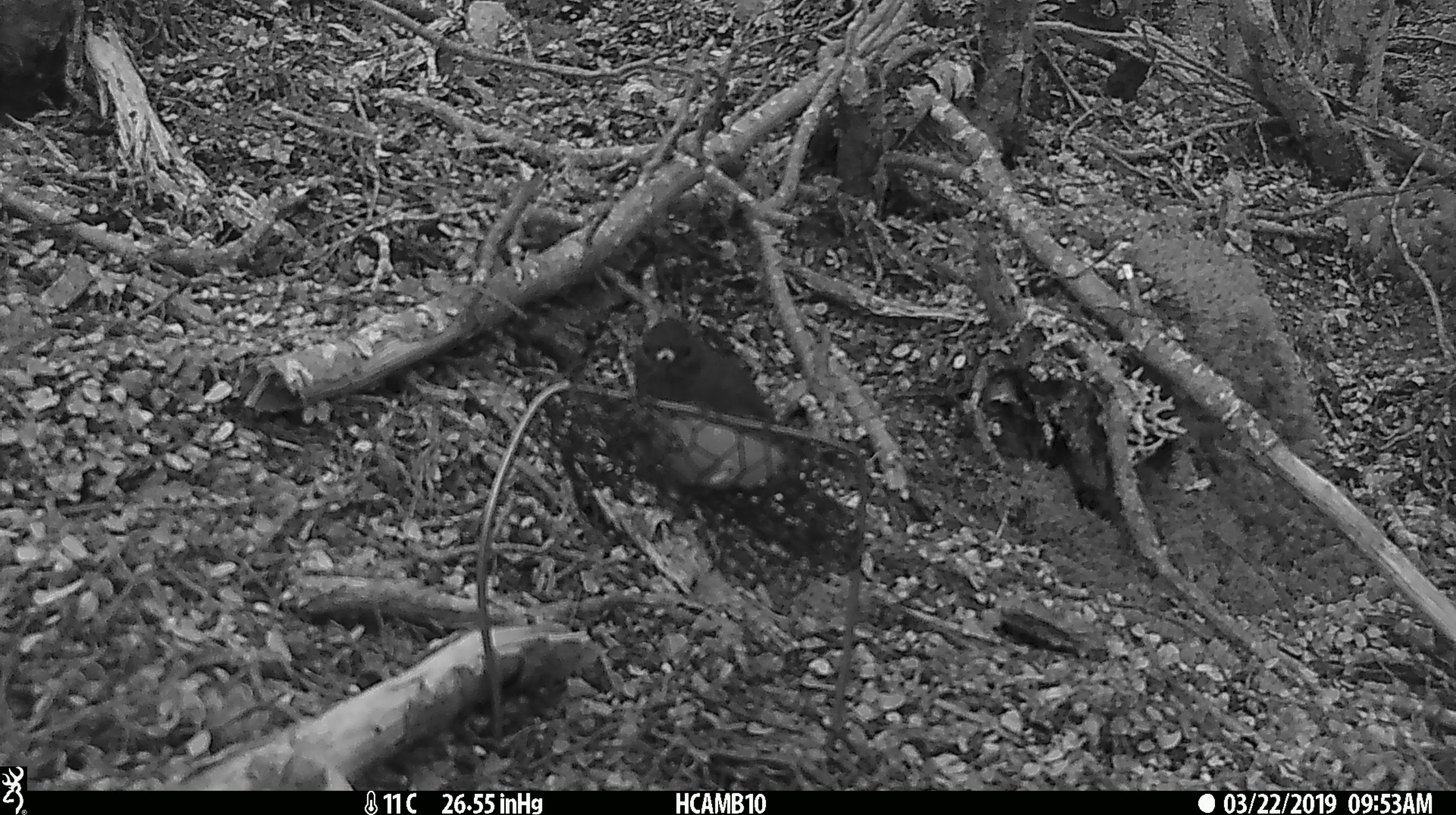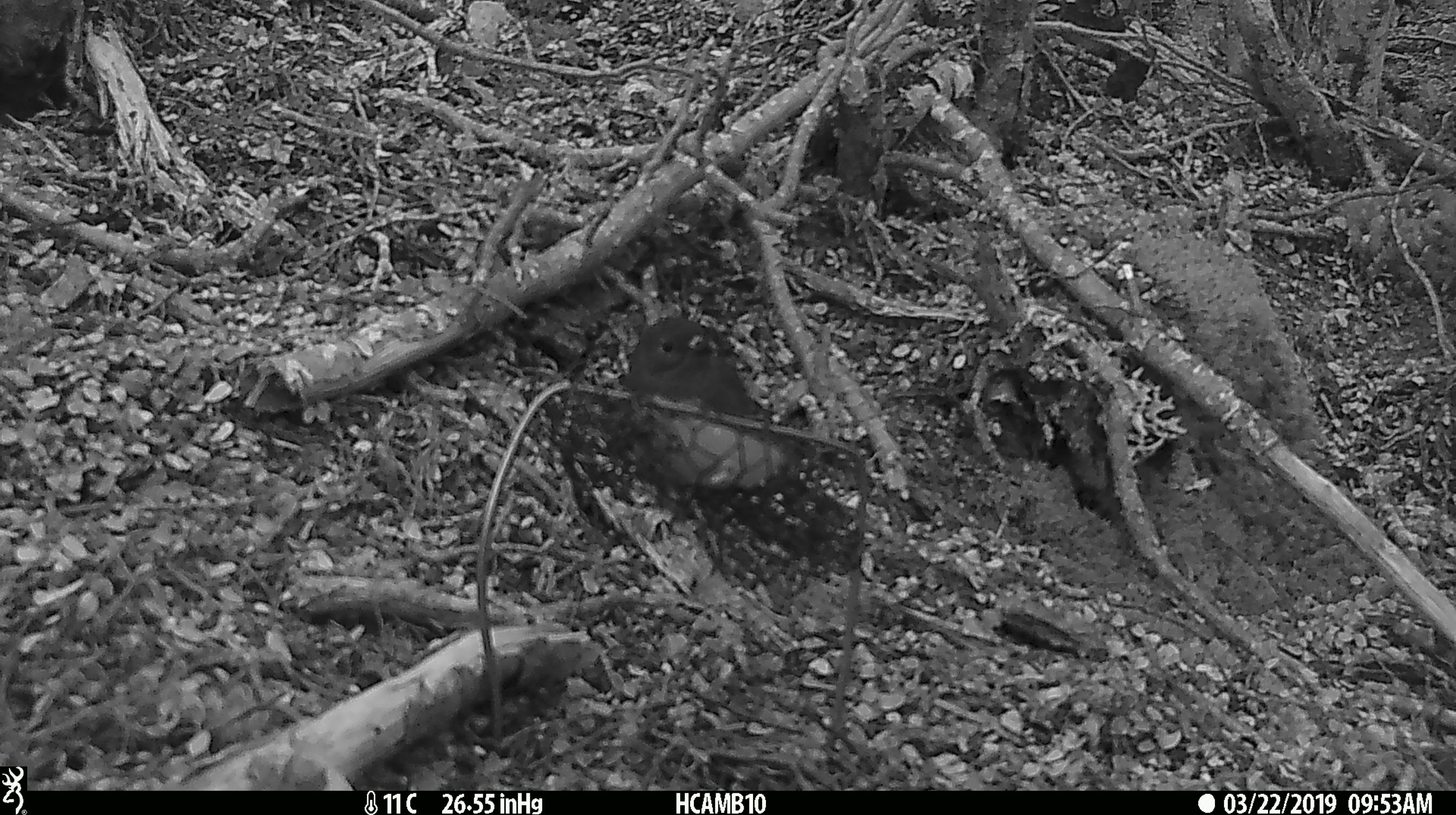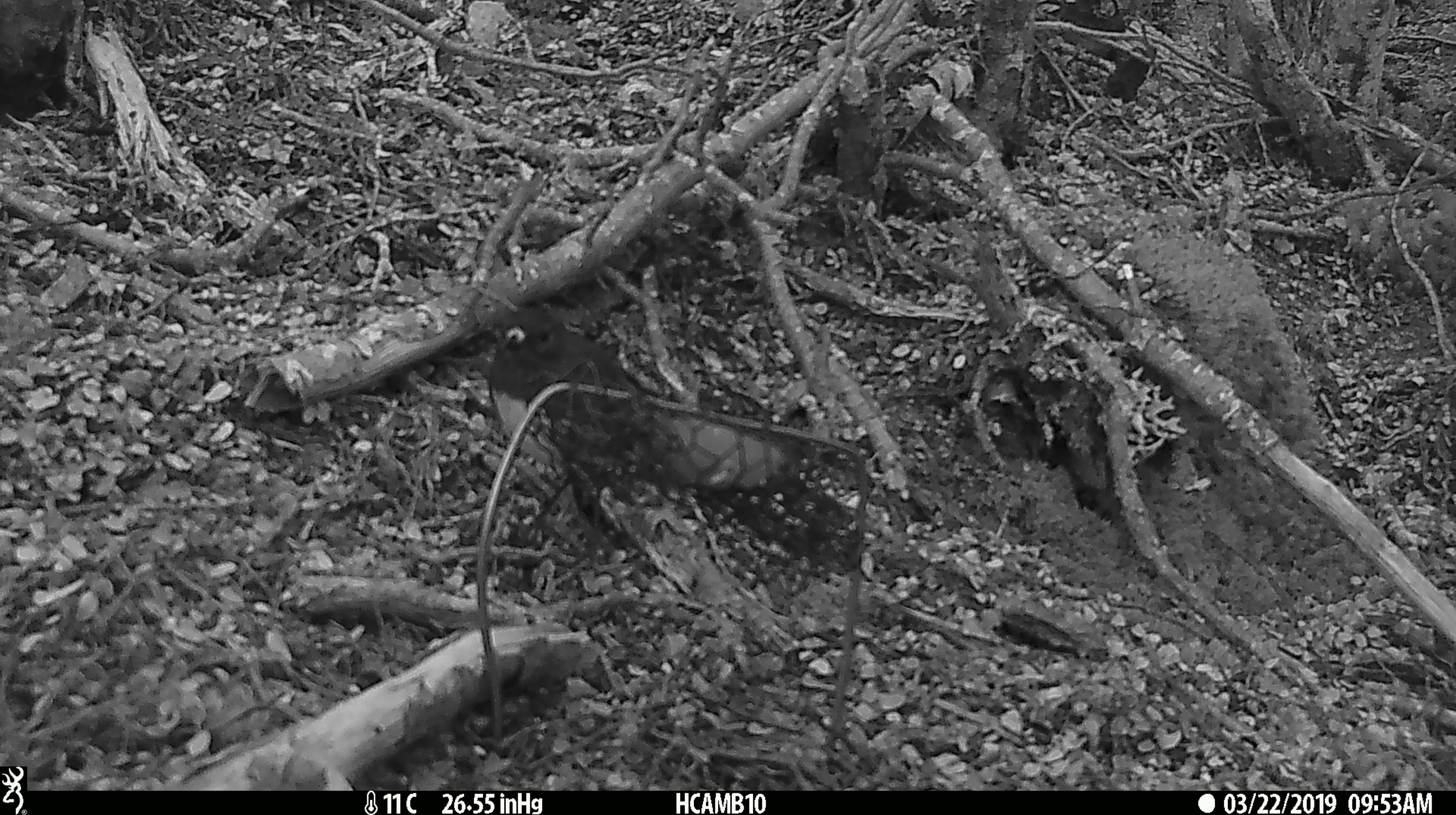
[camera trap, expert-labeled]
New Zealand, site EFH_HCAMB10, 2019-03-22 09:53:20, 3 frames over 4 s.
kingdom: Animalia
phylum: Chordata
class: Aves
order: Passeriformes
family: Petroicidae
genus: Petroica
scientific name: Petroica australis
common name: new zealand robin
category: robin